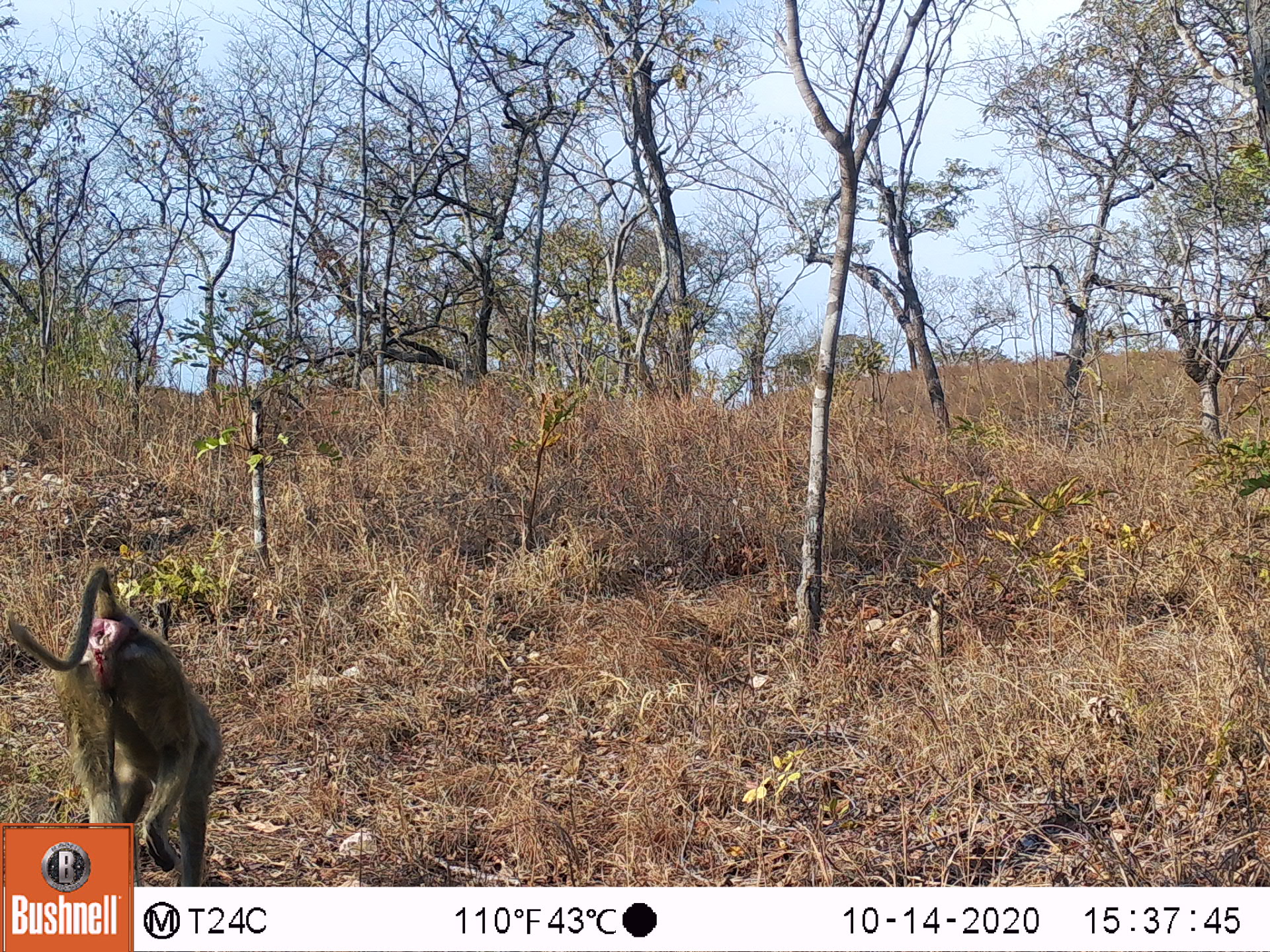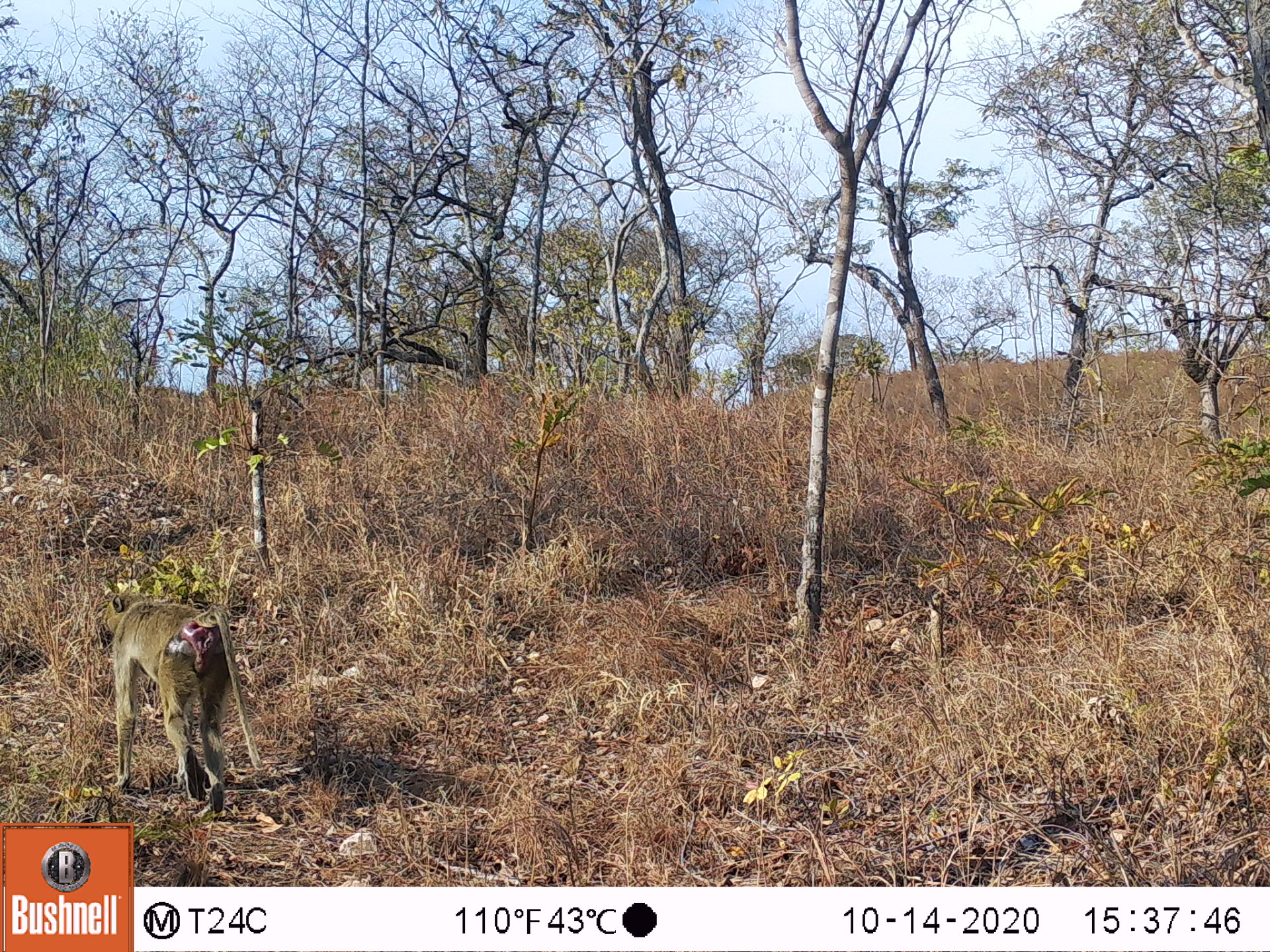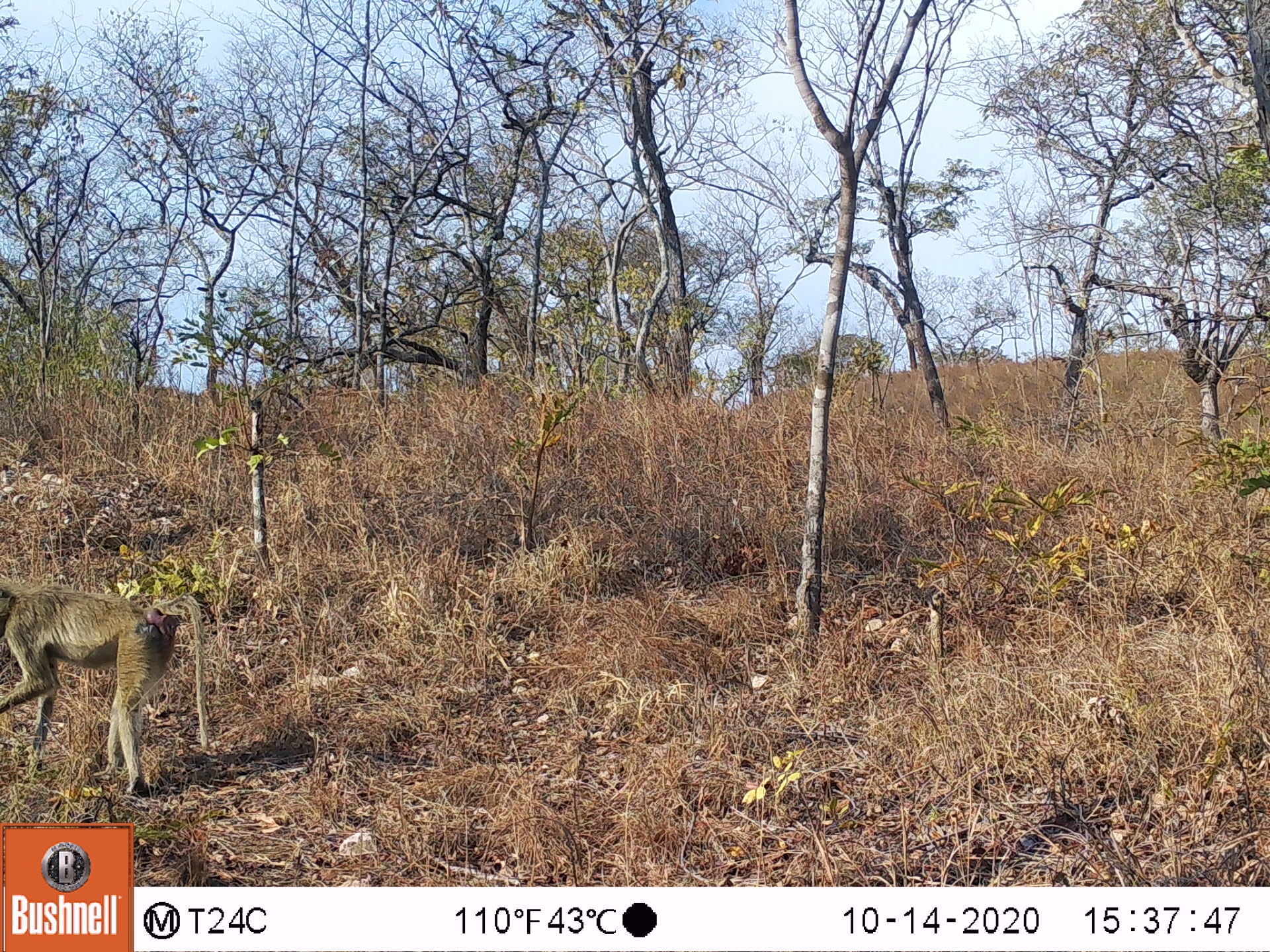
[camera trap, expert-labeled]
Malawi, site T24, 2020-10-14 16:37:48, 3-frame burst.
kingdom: Animalia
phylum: Chordata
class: Mammalia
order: Primates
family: Cercopithecidae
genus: Papio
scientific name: Papio cynocephalus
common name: yellow baboon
Yellow baboon (Papio cynocephalus), count 1.